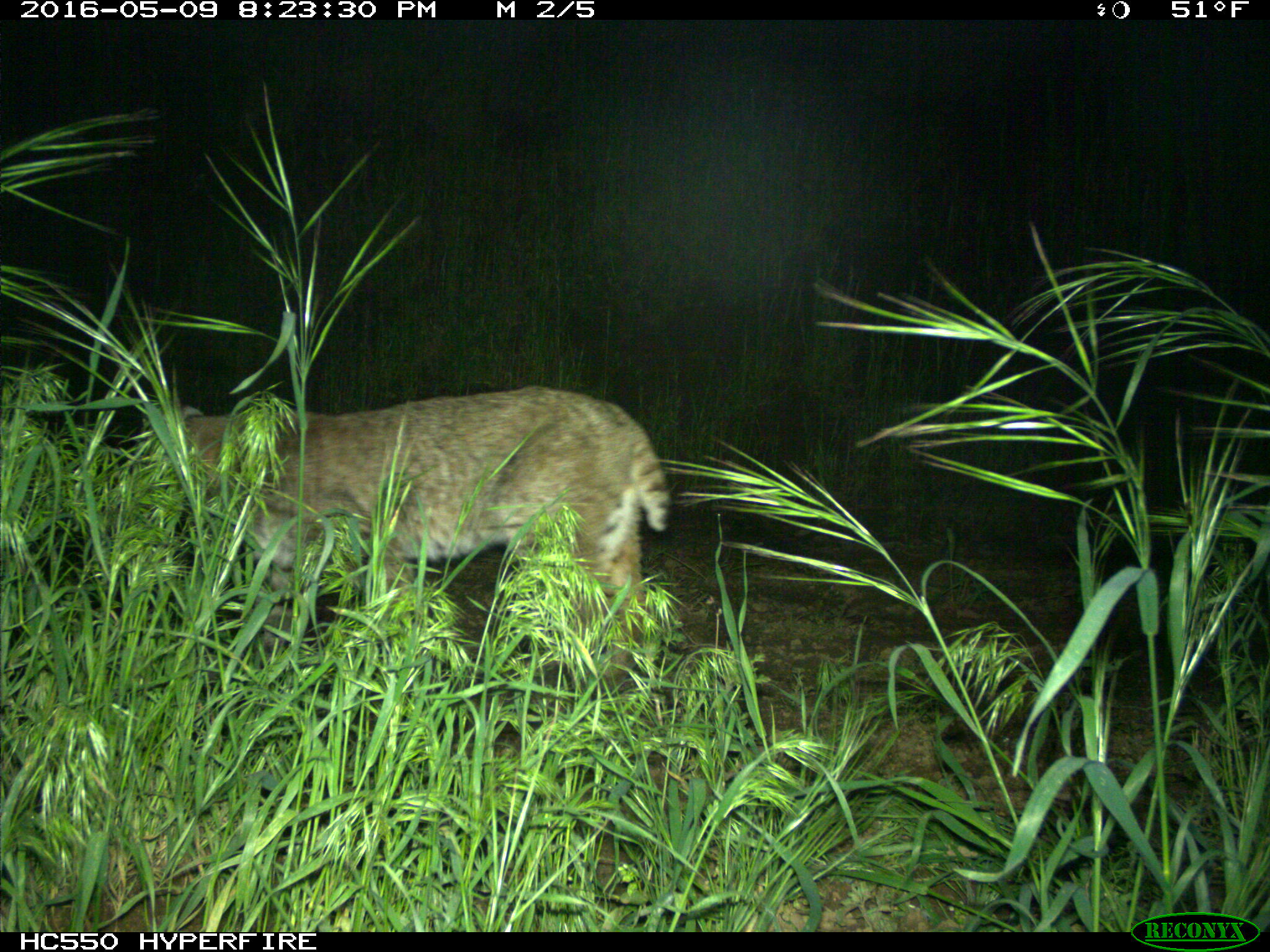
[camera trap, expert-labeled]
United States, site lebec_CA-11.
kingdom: Animalia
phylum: Chordata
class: Mammalia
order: Carnivora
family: Felidae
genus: Lynx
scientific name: Lynx rufus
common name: bobcat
Lynx rufus (bobcat).